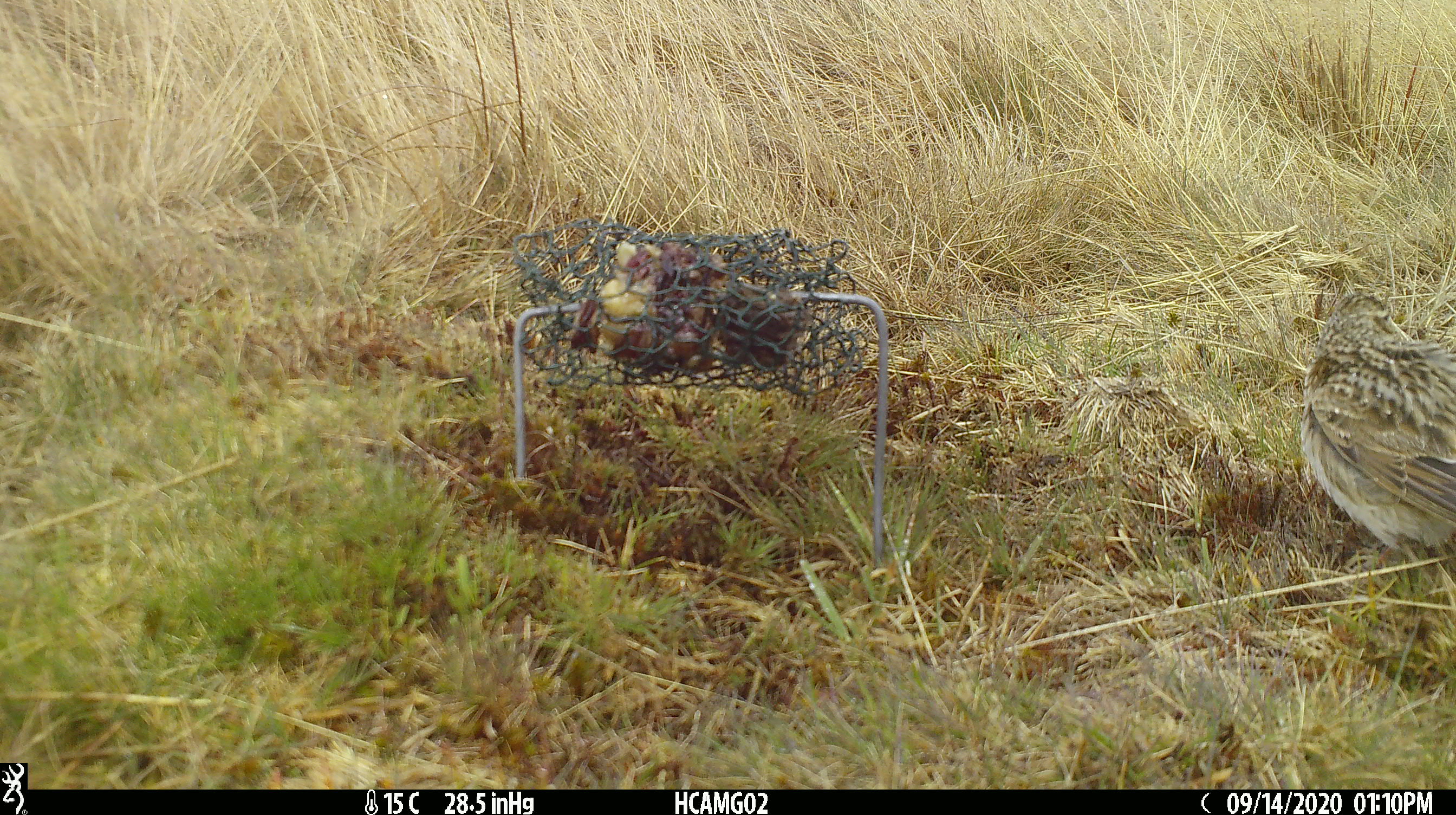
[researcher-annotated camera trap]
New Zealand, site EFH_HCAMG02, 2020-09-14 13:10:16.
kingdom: Animalia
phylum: Chordata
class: Aves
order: Passeriformes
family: Motacillidae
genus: Anthus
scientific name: Anthus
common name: pipit